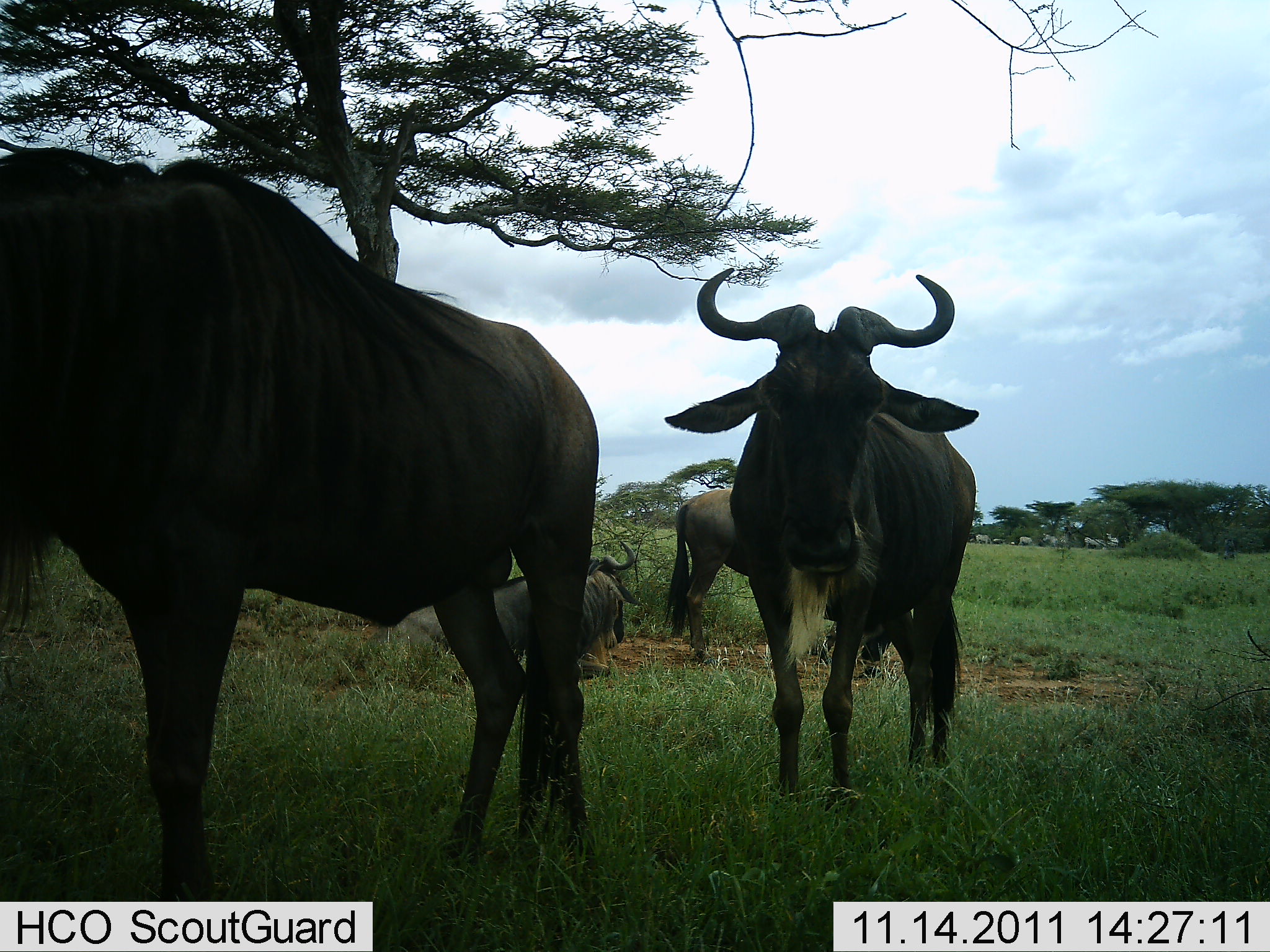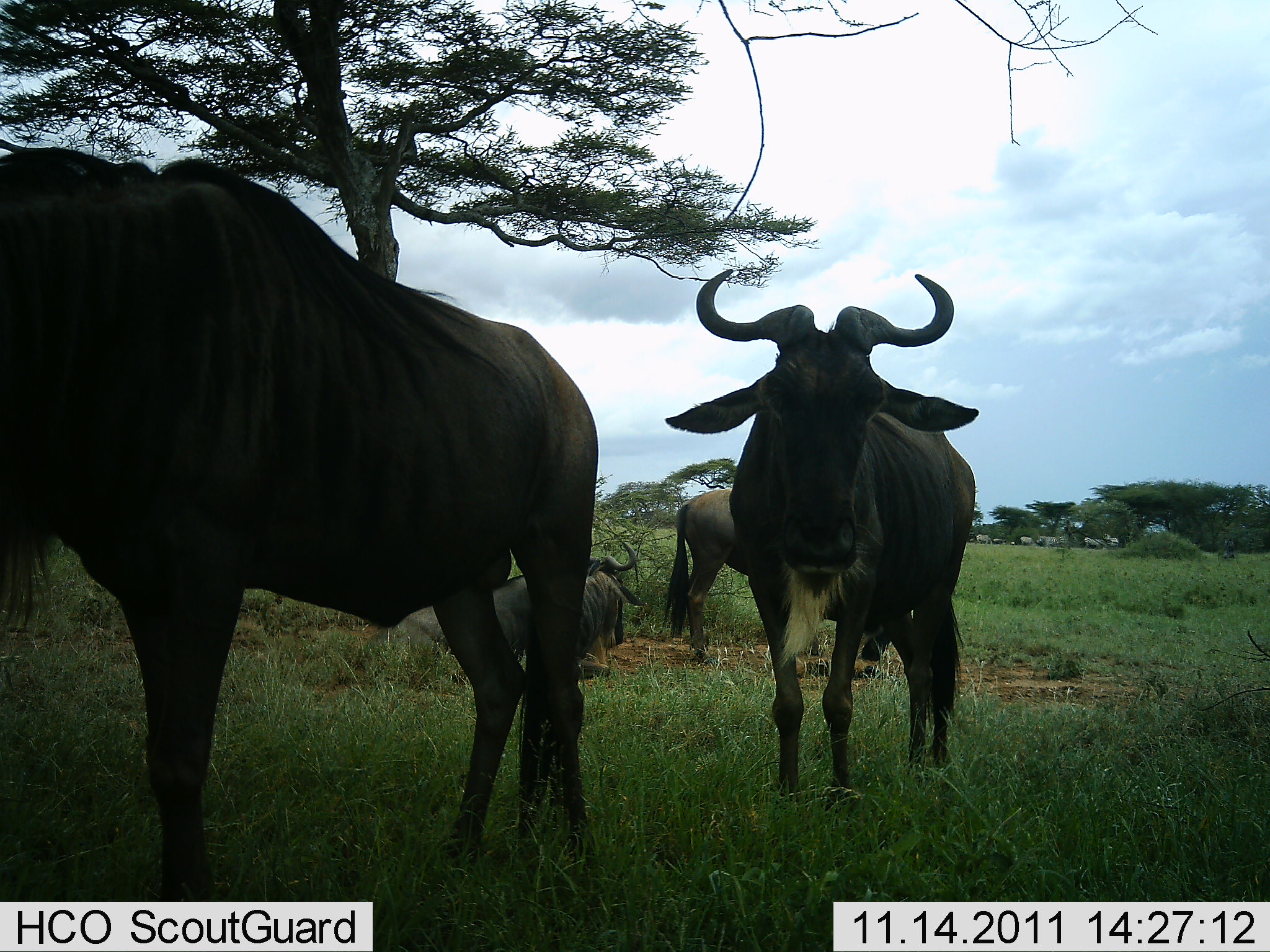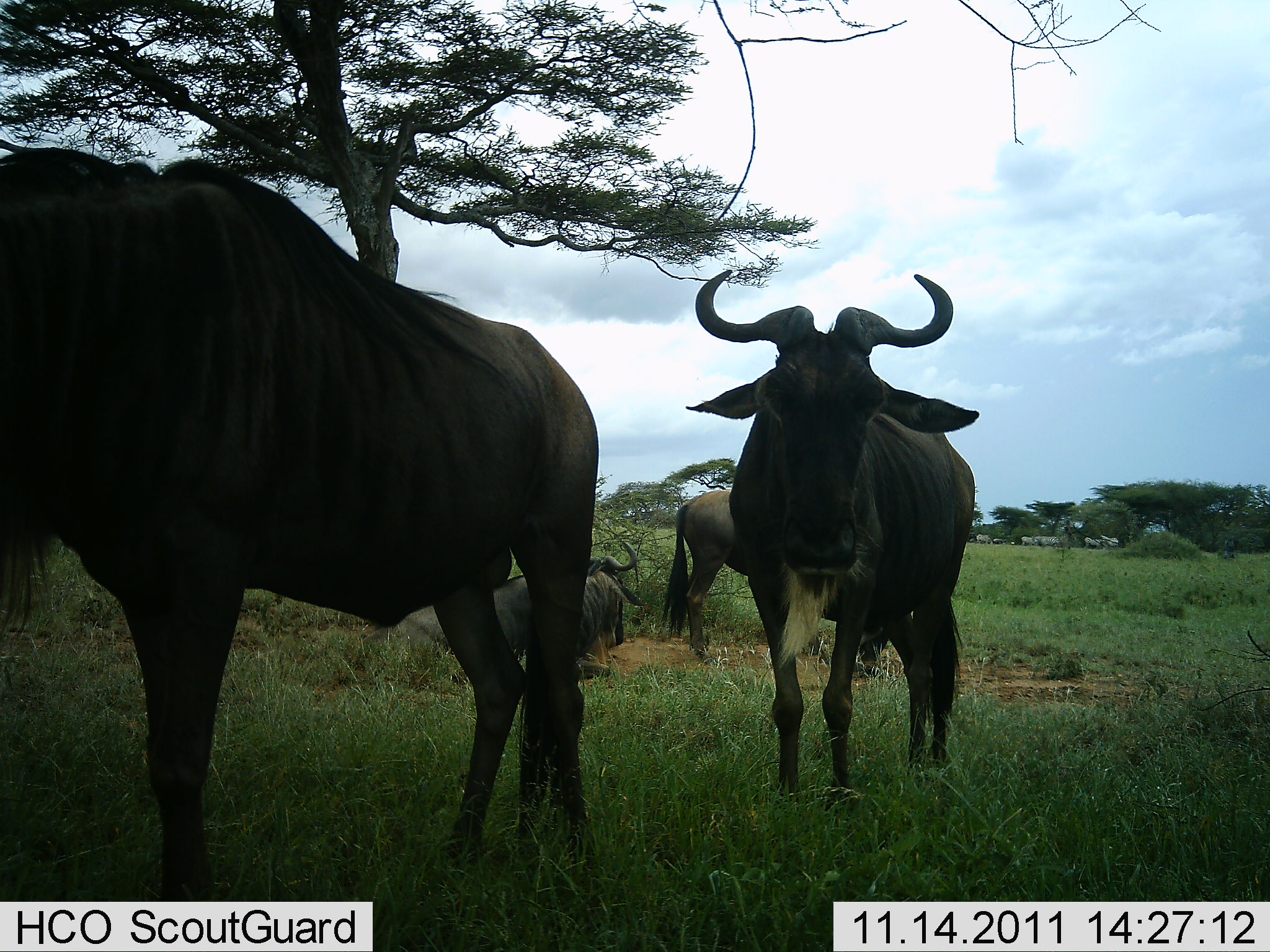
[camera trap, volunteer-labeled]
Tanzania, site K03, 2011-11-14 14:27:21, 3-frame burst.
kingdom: Animalia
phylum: Chordata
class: Mammalia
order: Artiodactyla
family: Bovidae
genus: Connochaetes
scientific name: Connochaetes taurinus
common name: blue wildebeest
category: wildebeest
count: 4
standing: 79%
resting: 93%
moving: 0%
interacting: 7%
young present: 0%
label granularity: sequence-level